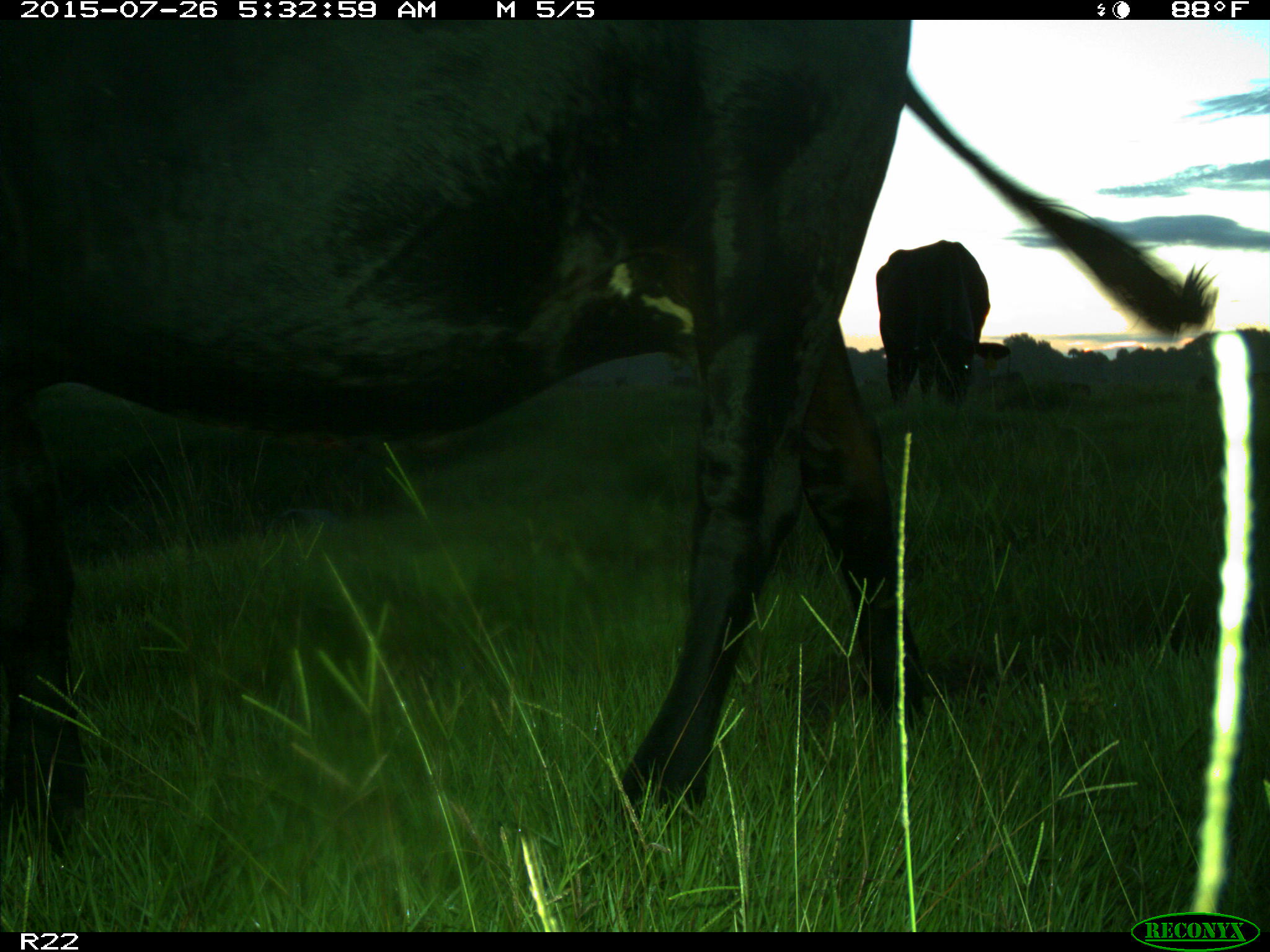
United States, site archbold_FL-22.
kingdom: Animalia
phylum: Chordata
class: Mammalia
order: Artiodactyla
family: Bovidae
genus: Bos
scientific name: Bos taurus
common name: domestic cow